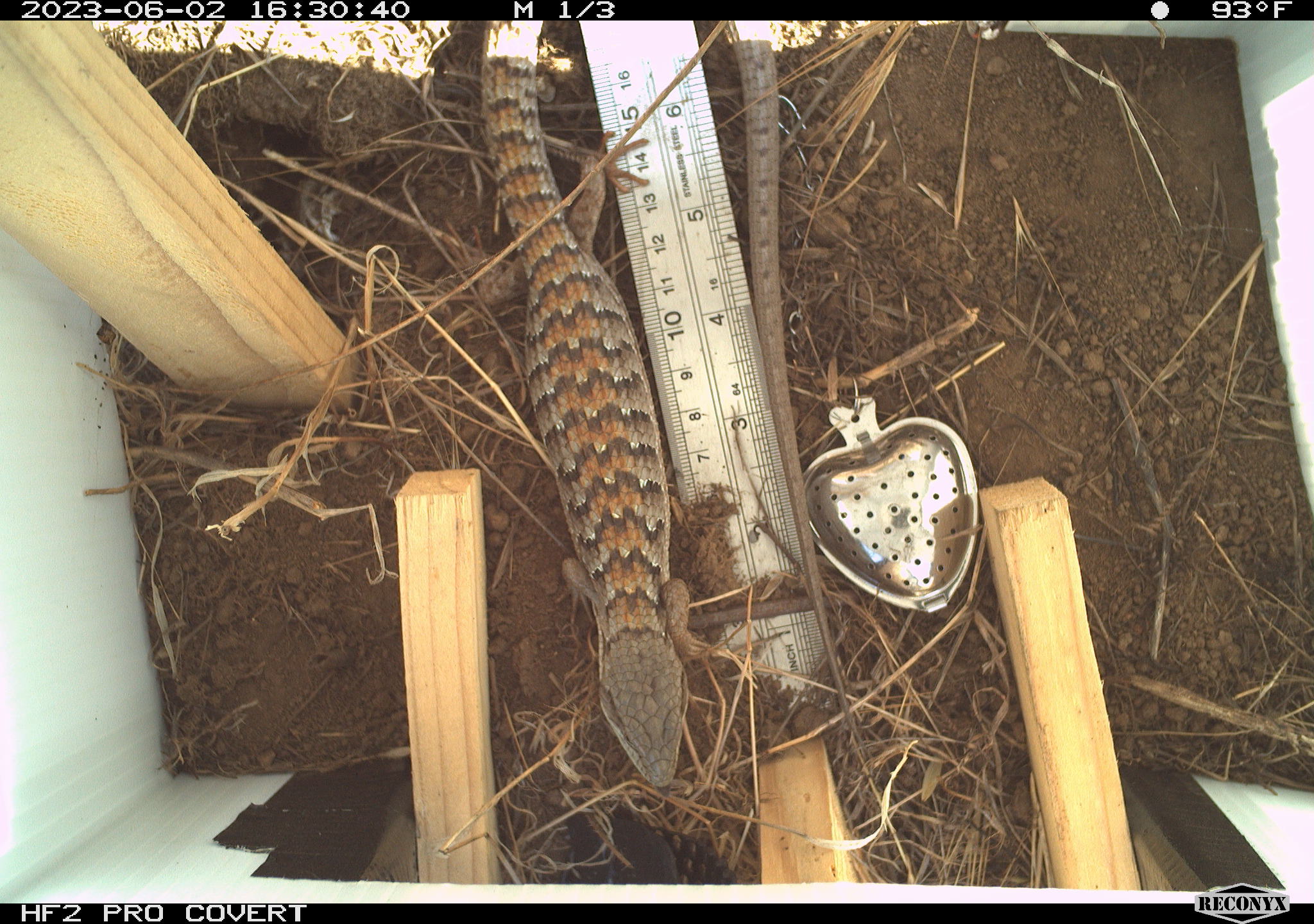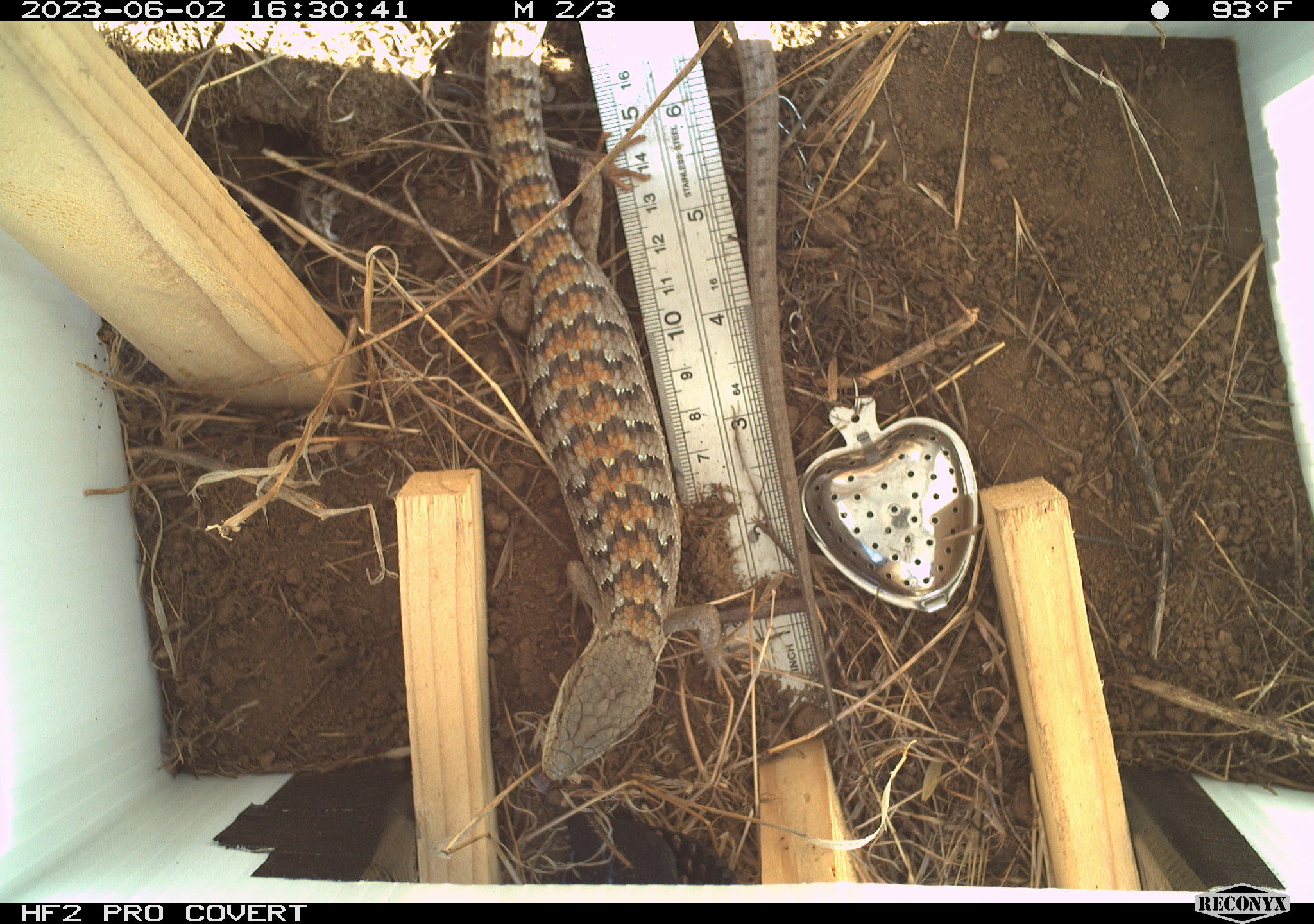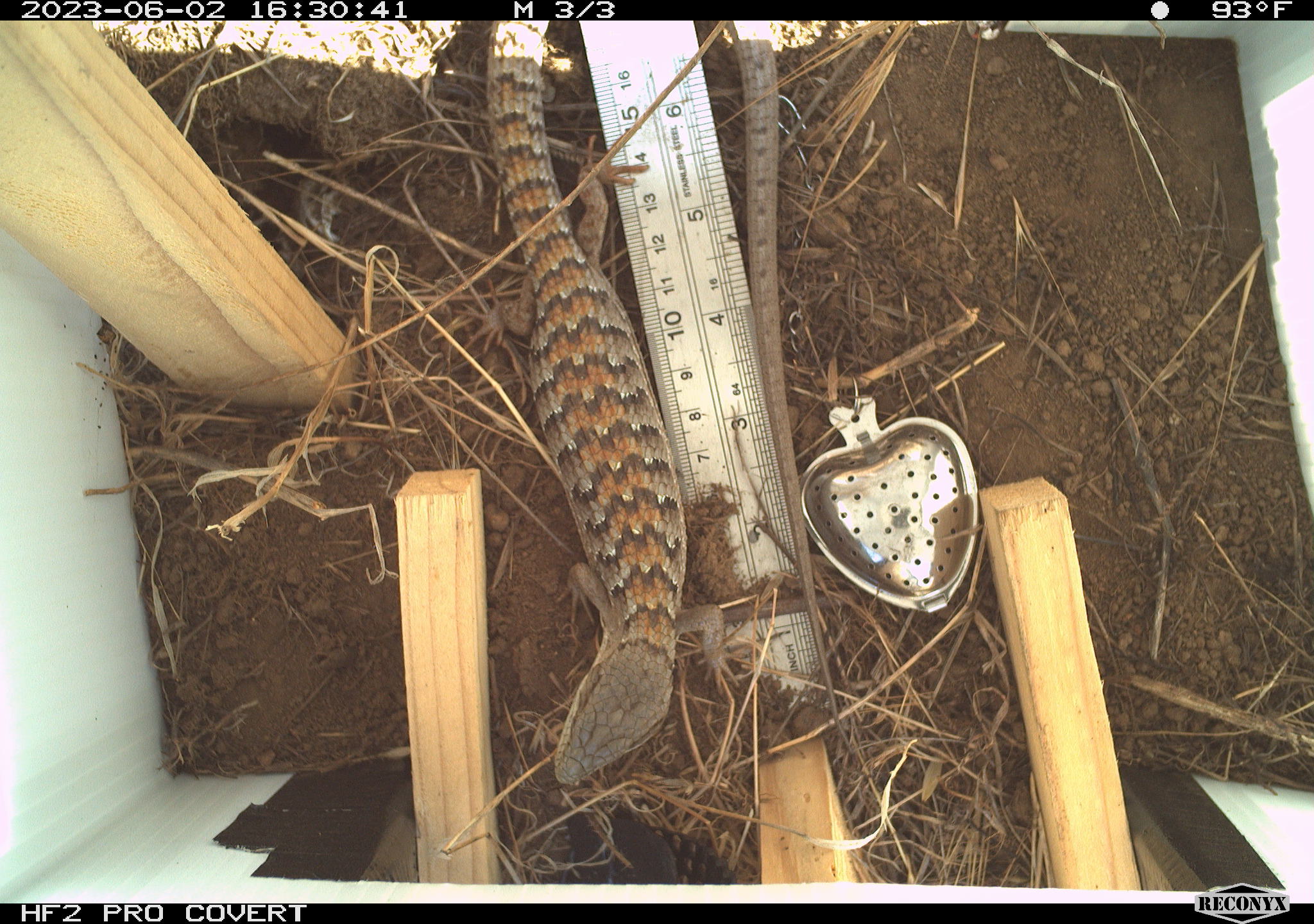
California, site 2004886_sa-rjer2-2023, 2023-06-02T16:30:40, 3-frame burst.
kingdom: Animalia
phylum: Chordata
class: Reptilia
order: Squamata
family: Anguidae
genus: Elgaria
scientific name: Elgaria multicarinata webbii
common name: san diego alligator lizard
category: woodland alligator lizard